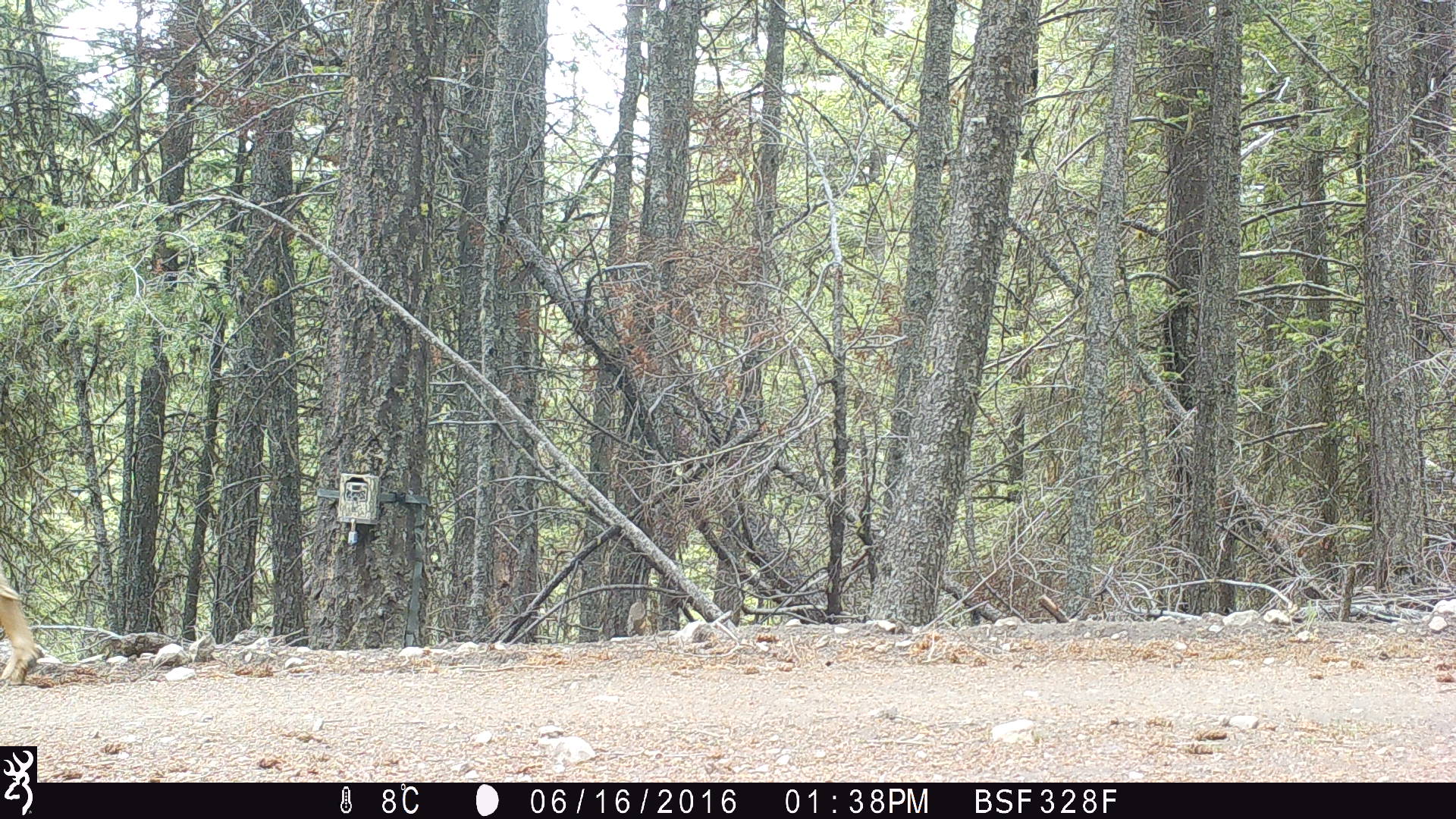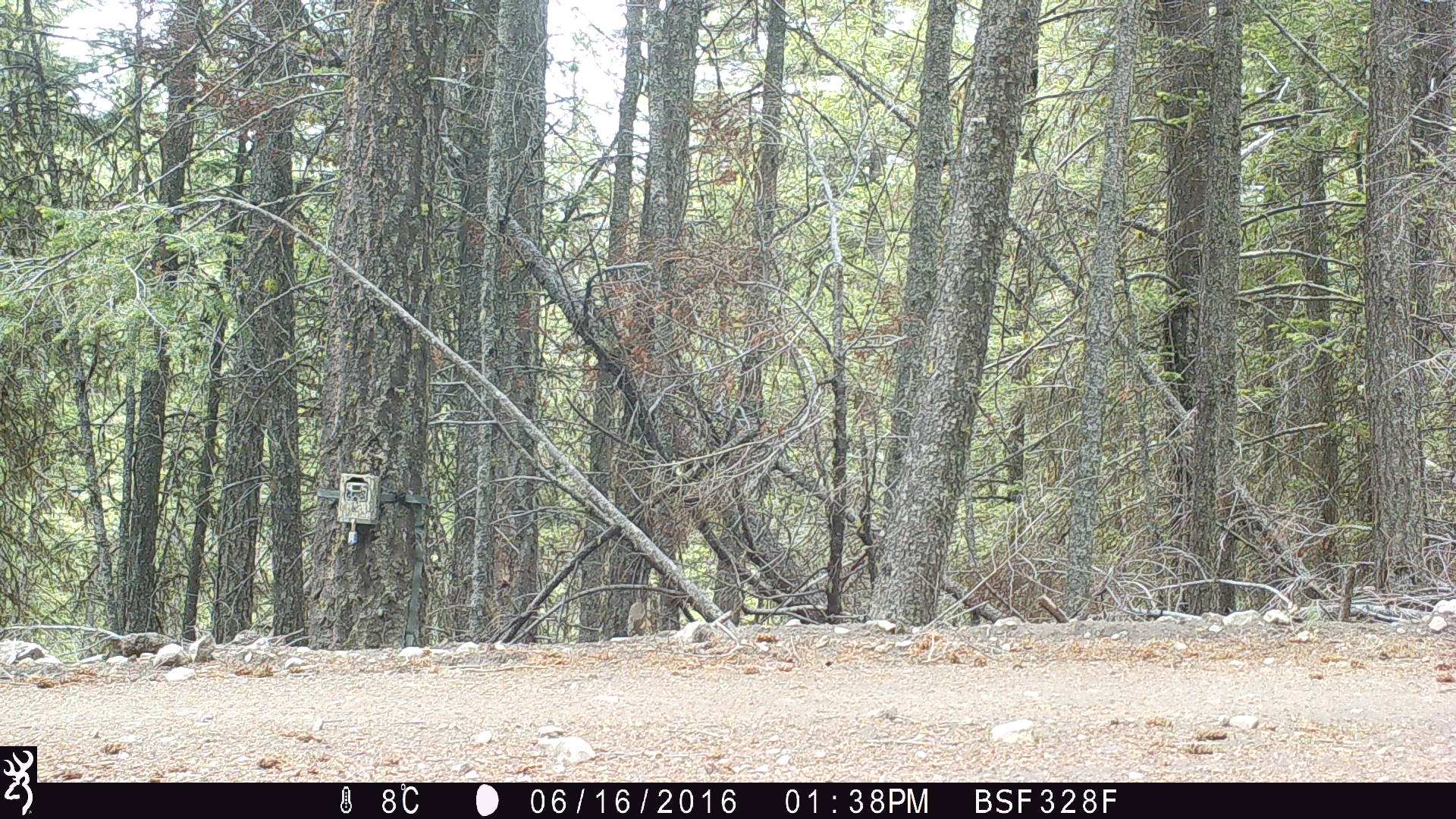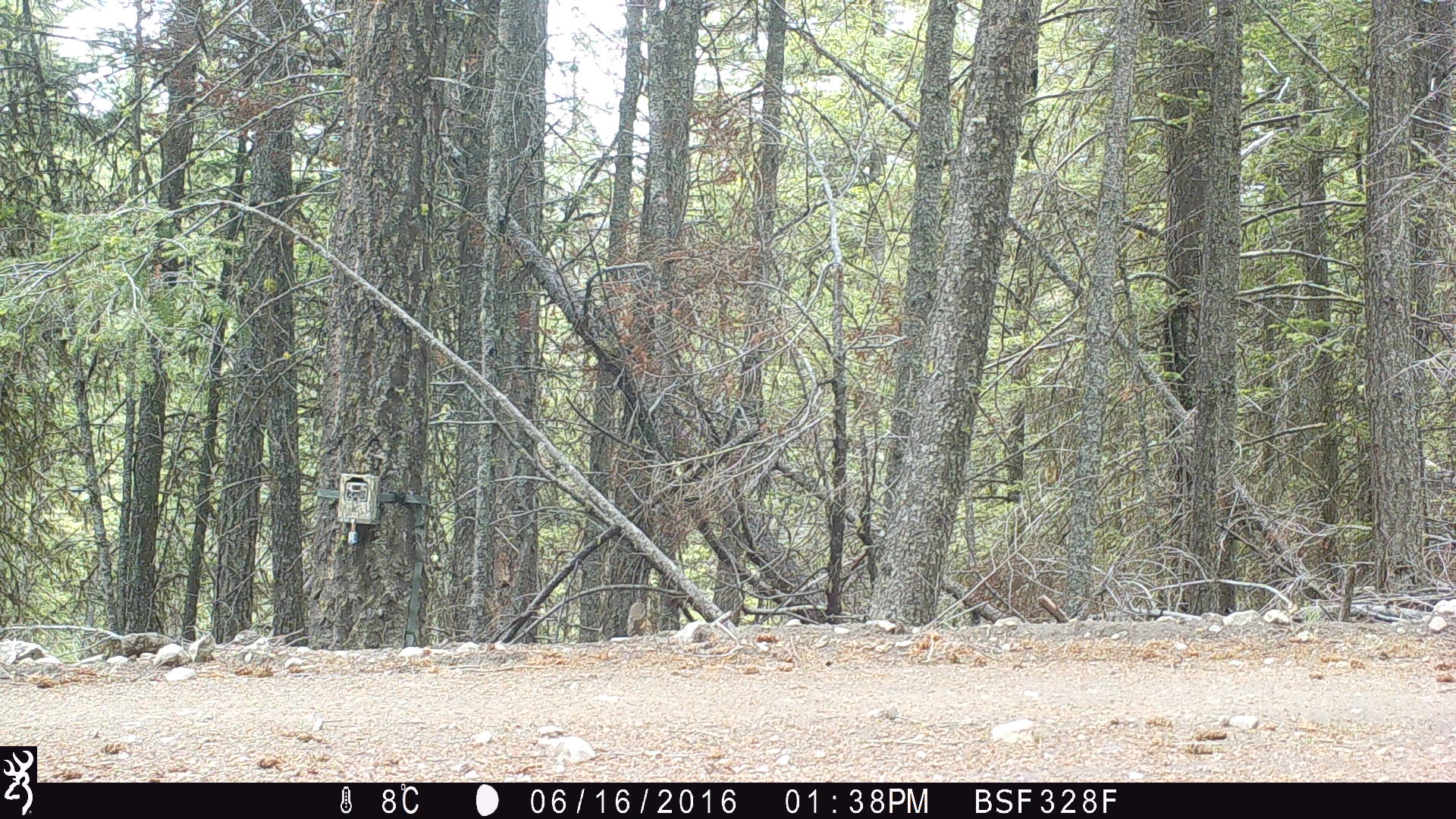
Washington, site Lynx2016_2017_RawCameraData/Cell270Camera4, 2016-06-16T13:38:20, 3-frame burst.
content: unidentified animal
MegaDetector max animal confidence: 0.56